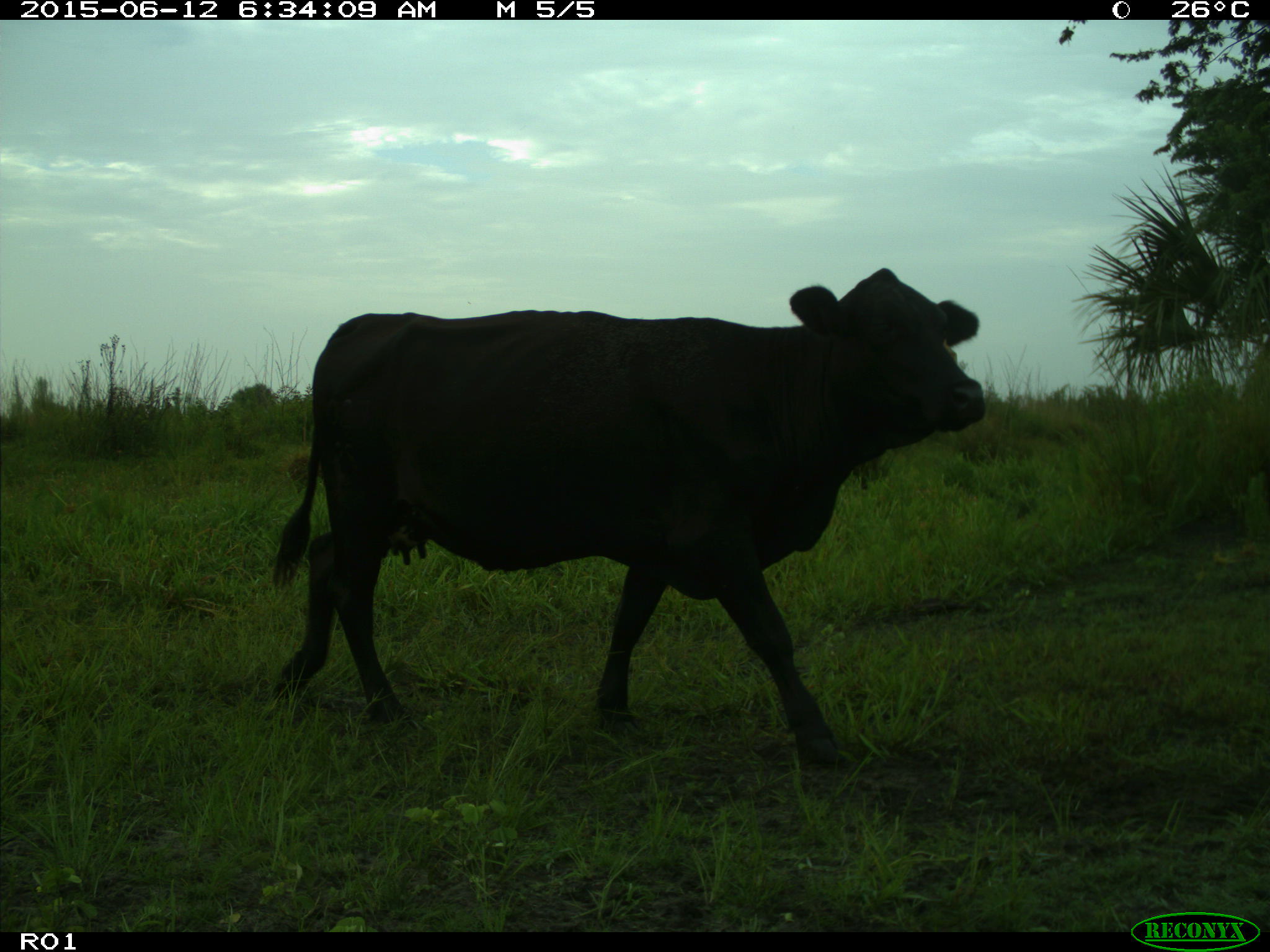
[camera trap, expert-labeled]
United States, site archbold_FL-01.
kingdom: Animalia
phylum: Chordata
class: Mammalia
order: Artiodactyla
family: Bovidae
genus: Bos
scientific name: Bos taurus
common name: domestic cow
Bos taurus (domestic cow).